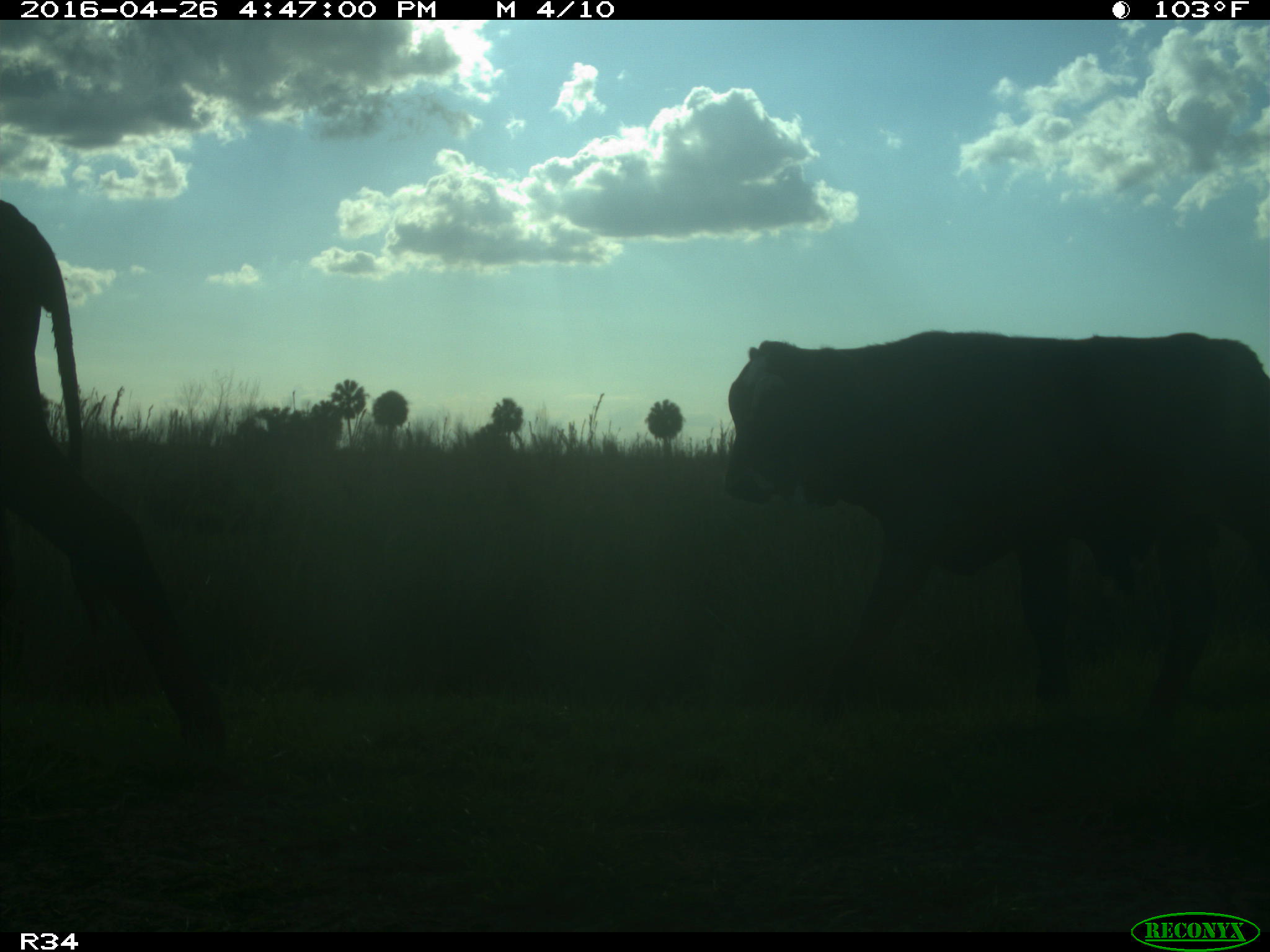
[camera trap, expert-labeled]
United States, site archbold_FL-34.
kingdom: Animalia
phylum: Chordata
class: Mammalia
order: Artiodactyla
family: Bovidae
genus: Bos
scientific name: Bos taurus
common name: domestic cow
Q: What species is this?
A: Bos taurus (domestic cow).